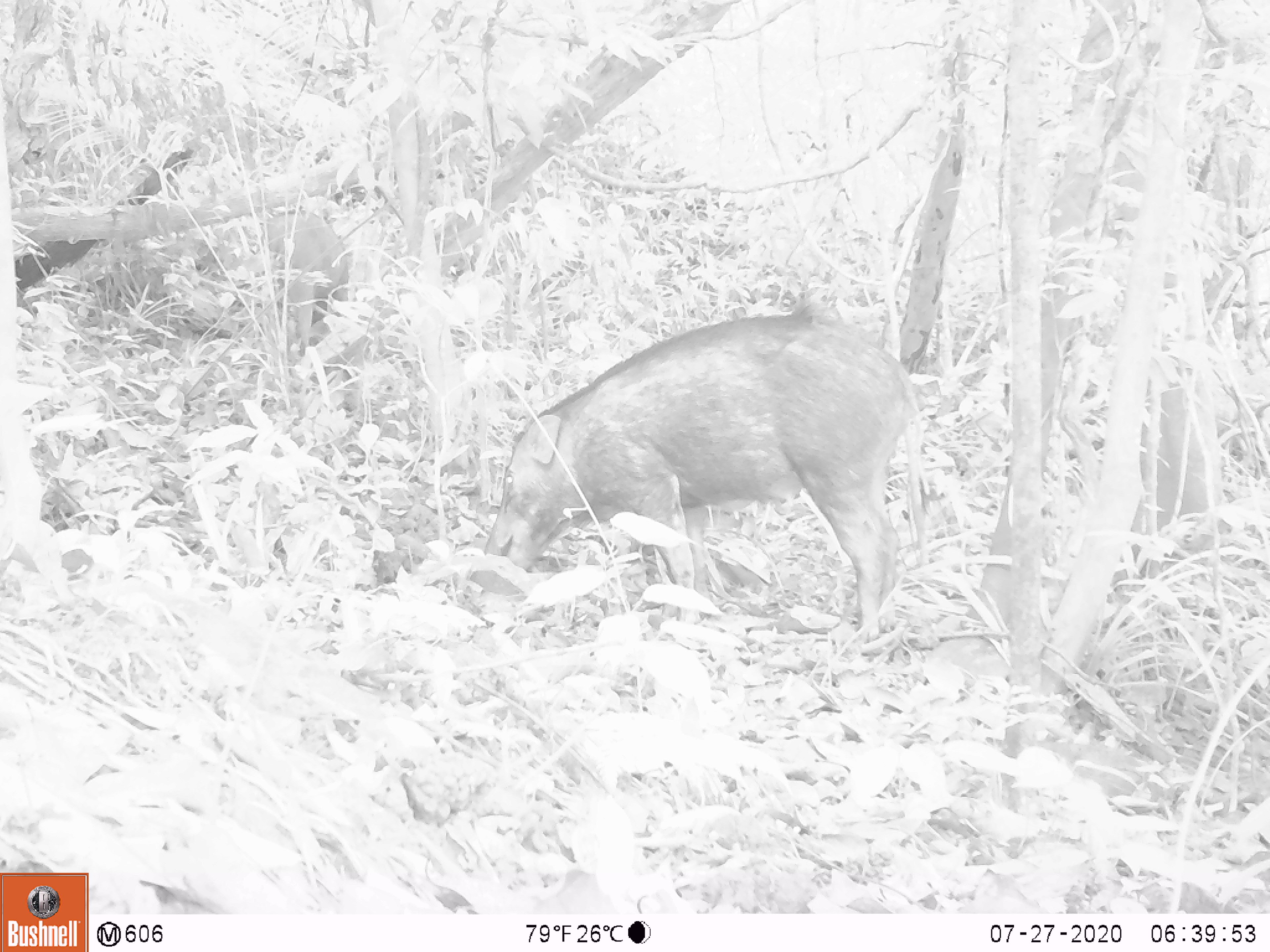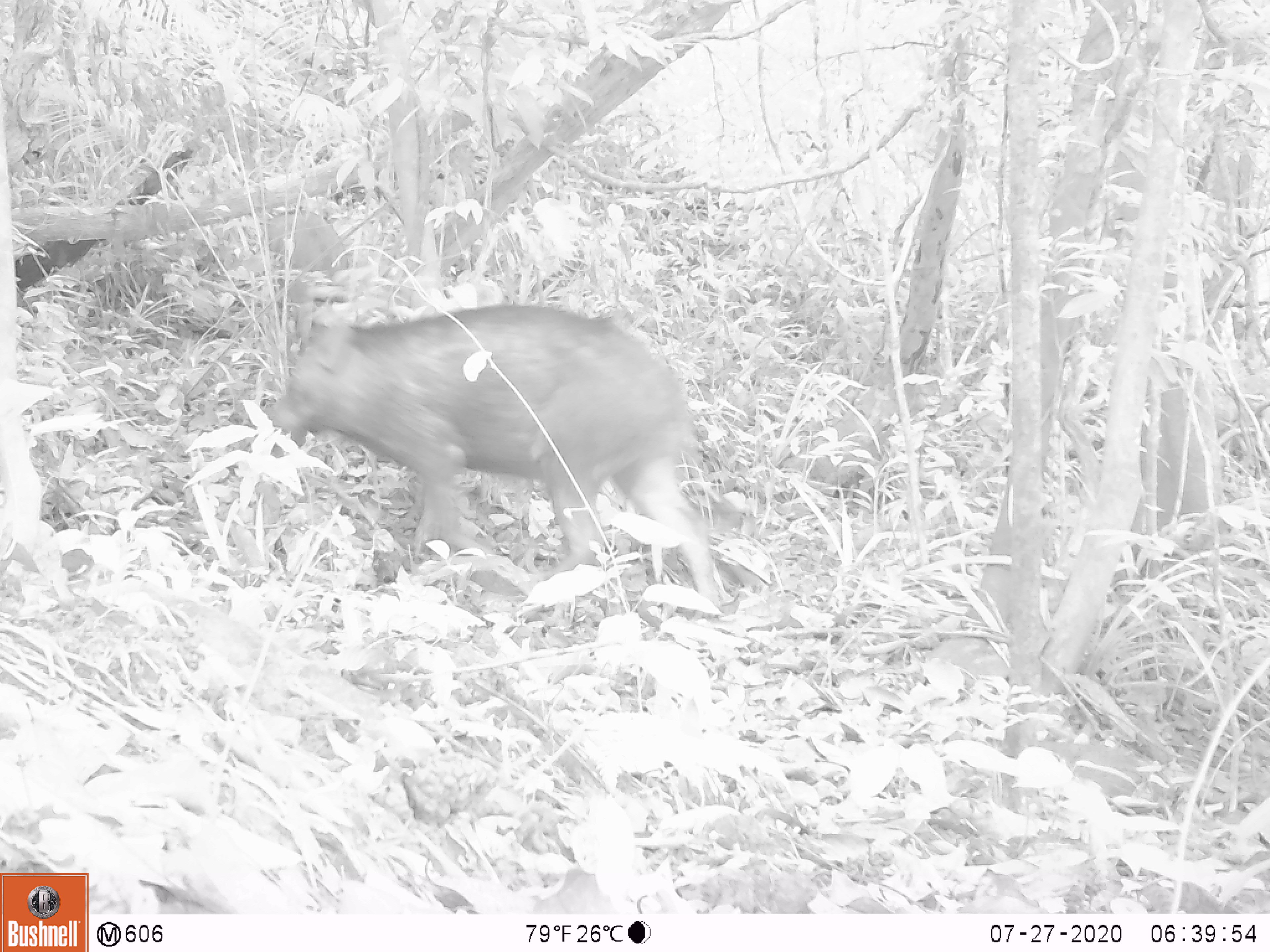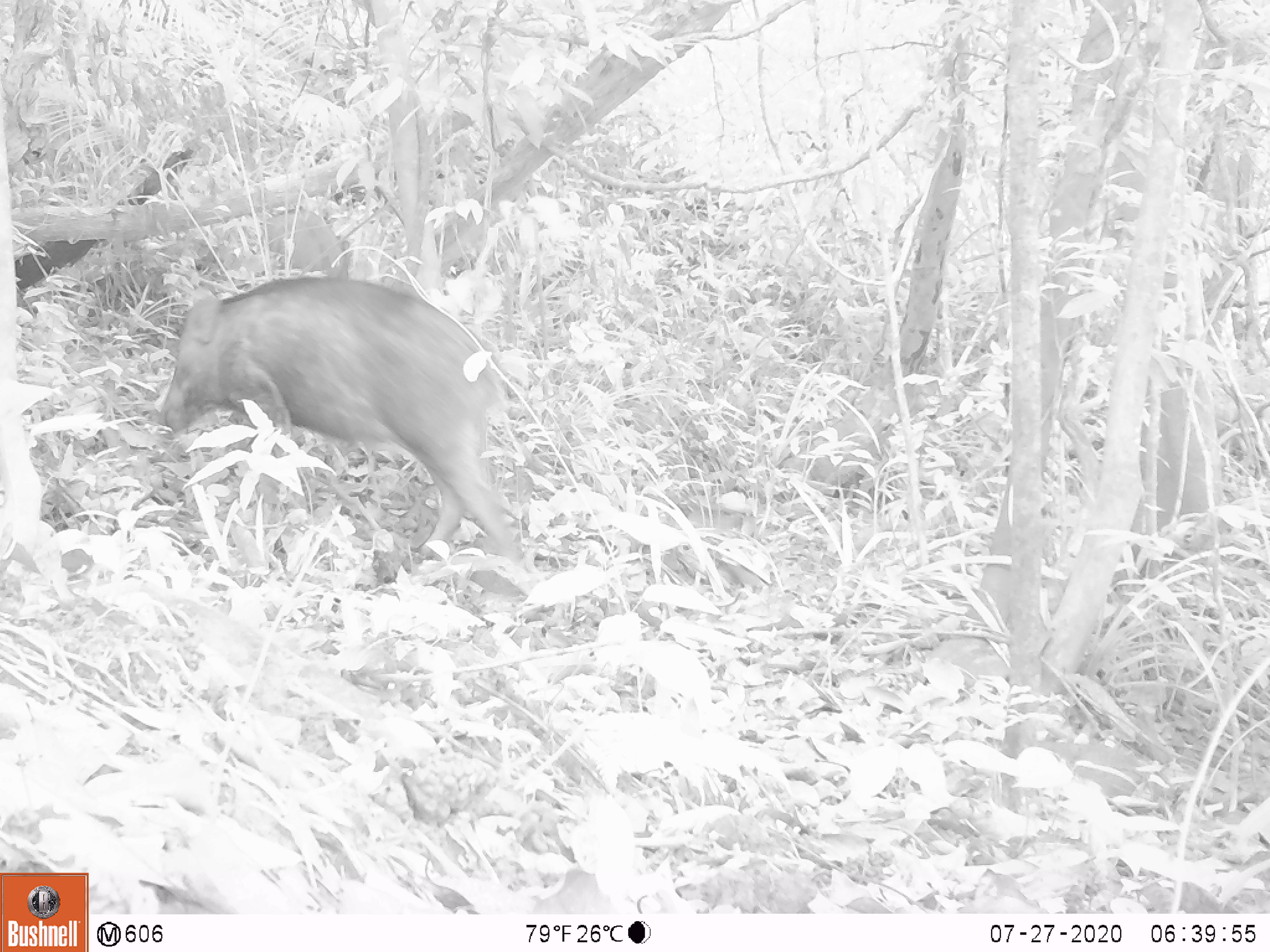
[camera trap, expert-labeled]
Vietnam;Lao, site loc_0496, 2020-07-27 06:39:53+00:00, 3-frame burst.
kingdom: Animalia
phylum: Chordata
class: Mammalia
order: Artiodactyla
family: Suidae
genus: Sus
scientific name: Sus scrofa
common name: eurasian wild pig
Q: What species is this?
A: Eurasian wild pig (Sus scrofa).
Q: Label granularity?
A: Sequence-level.